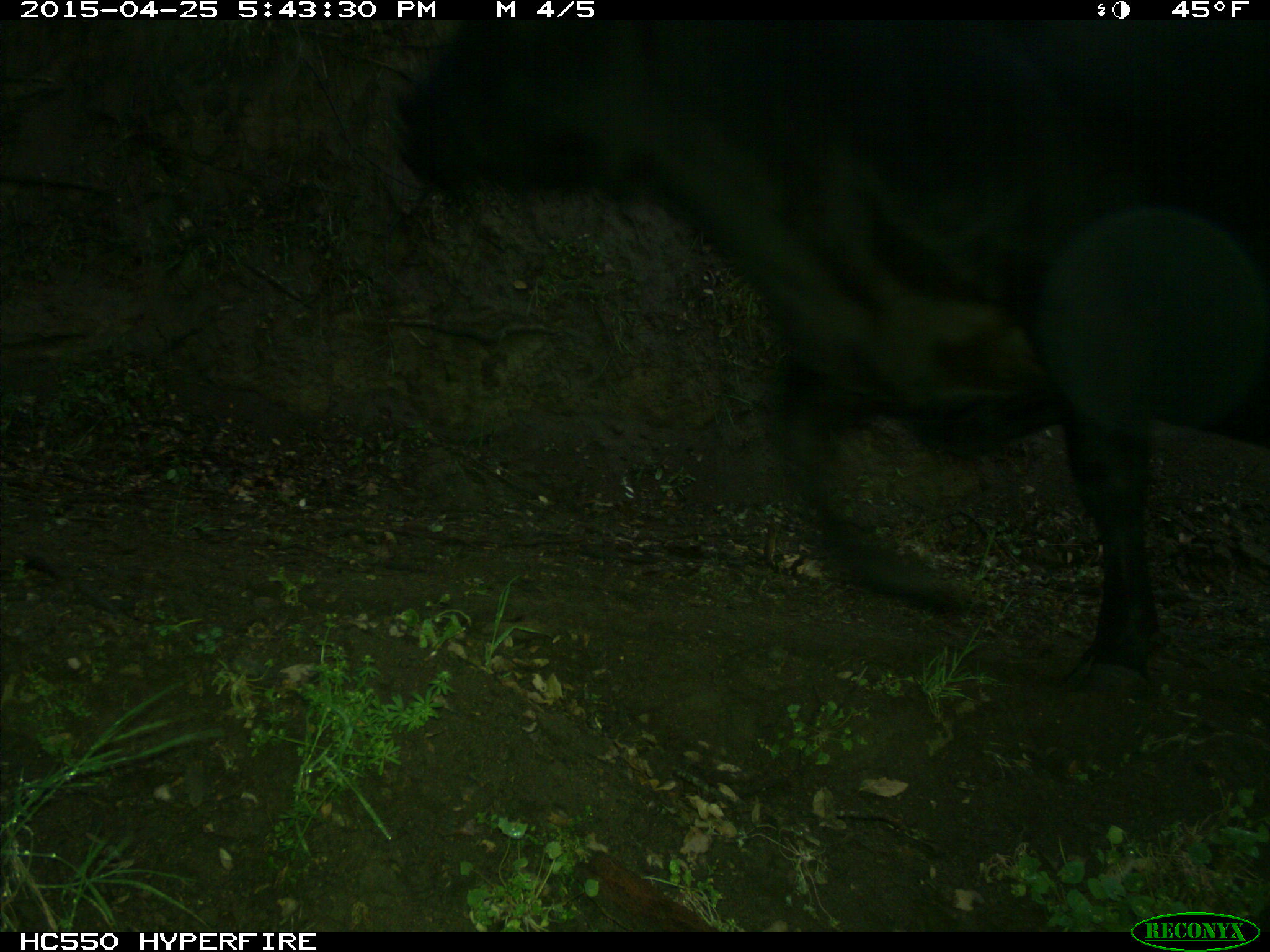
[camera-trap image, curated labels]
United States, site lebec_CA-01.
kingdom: Animalia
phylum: Chordata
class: Mammalia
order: Artiodactyla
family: Bovidae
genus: Bos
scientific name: Bos taurus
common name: domestic cow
Bos taurus (domestic cow).